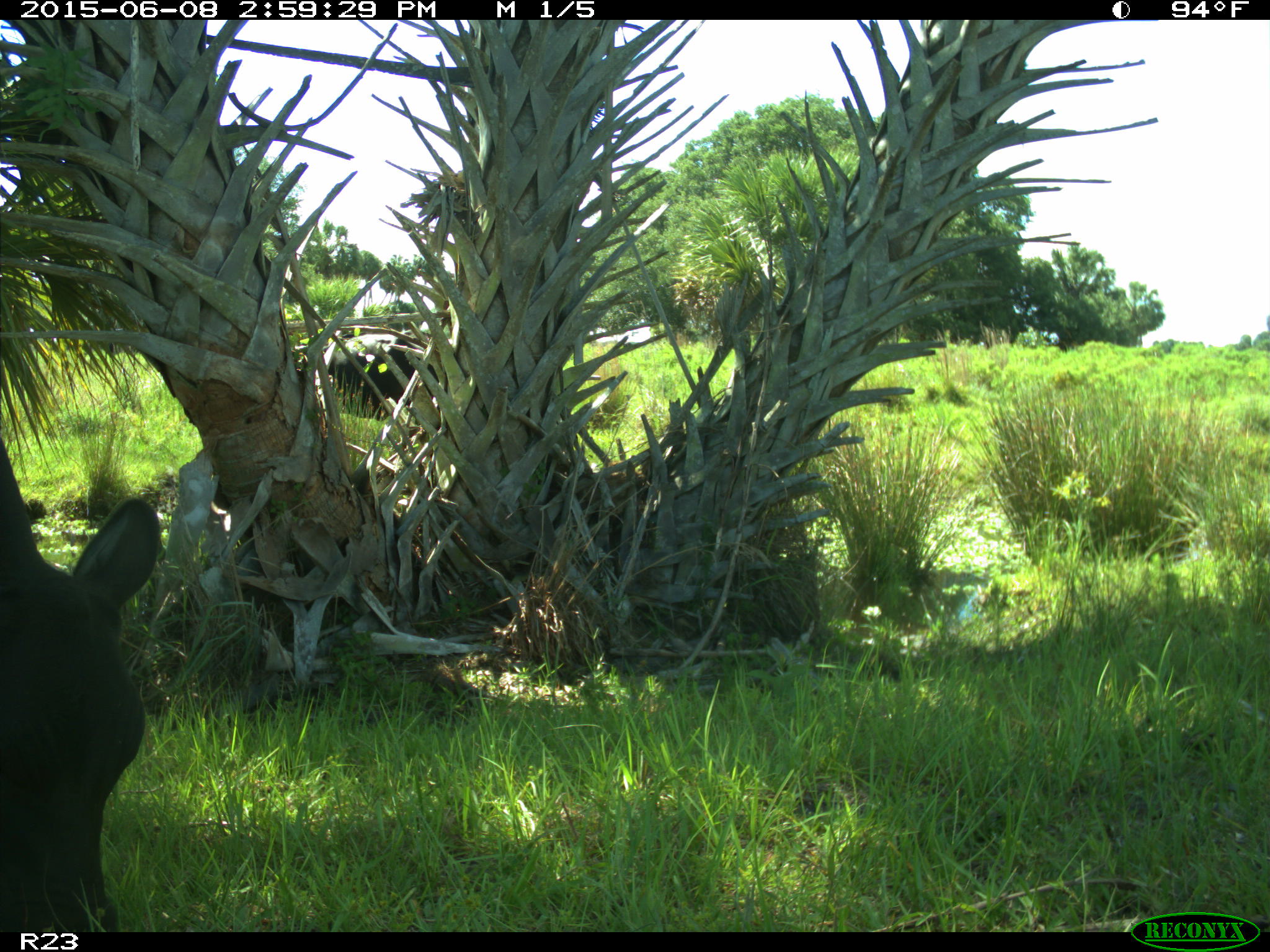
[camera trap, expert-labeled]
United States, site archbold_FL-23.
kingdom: Animalia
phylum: Chordata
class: Mammalia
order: Artiodactyla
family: Bovidae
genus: Bos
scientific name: Bos taurus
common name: domestic cow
Bos taurus (domestic cow).